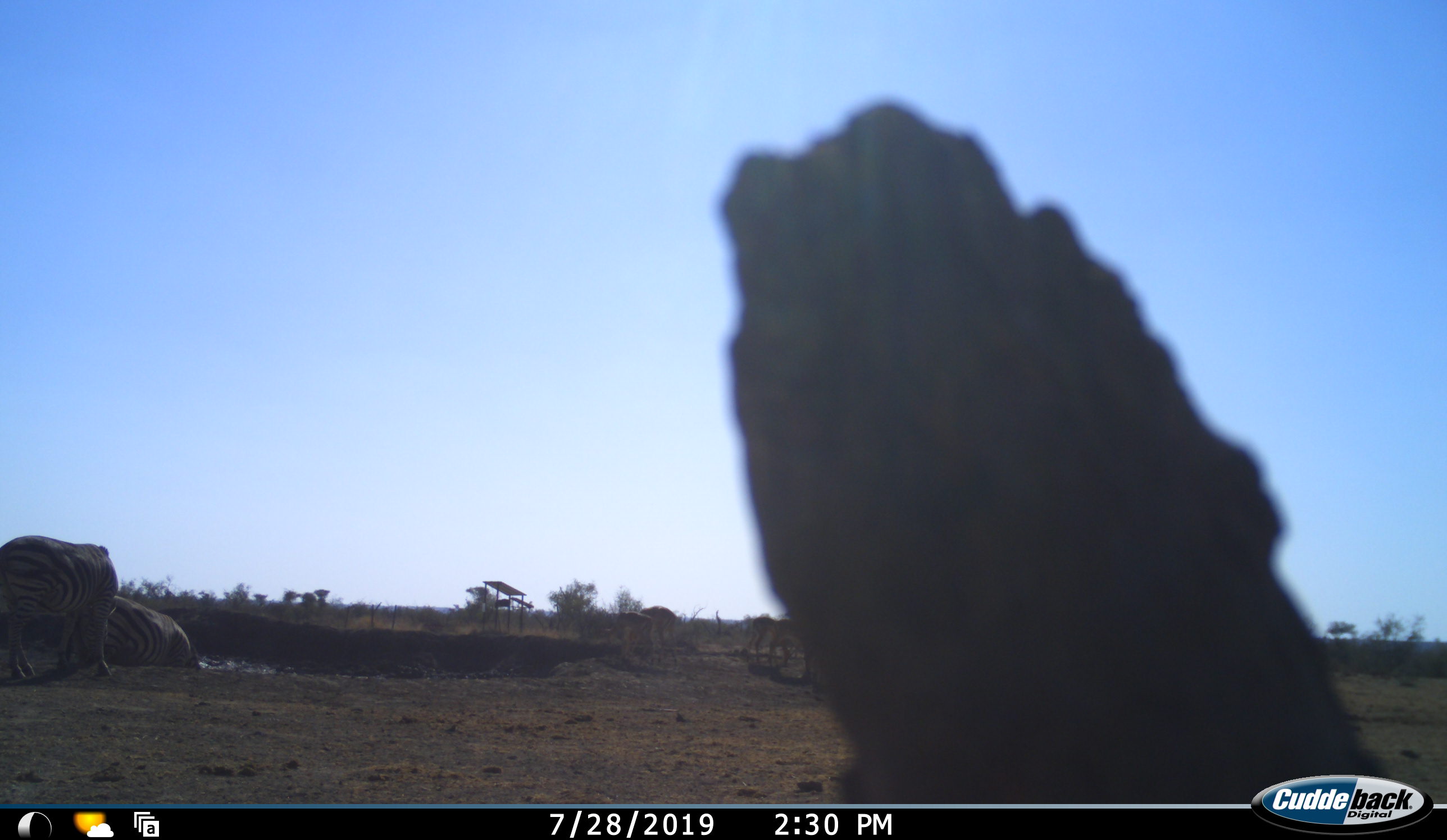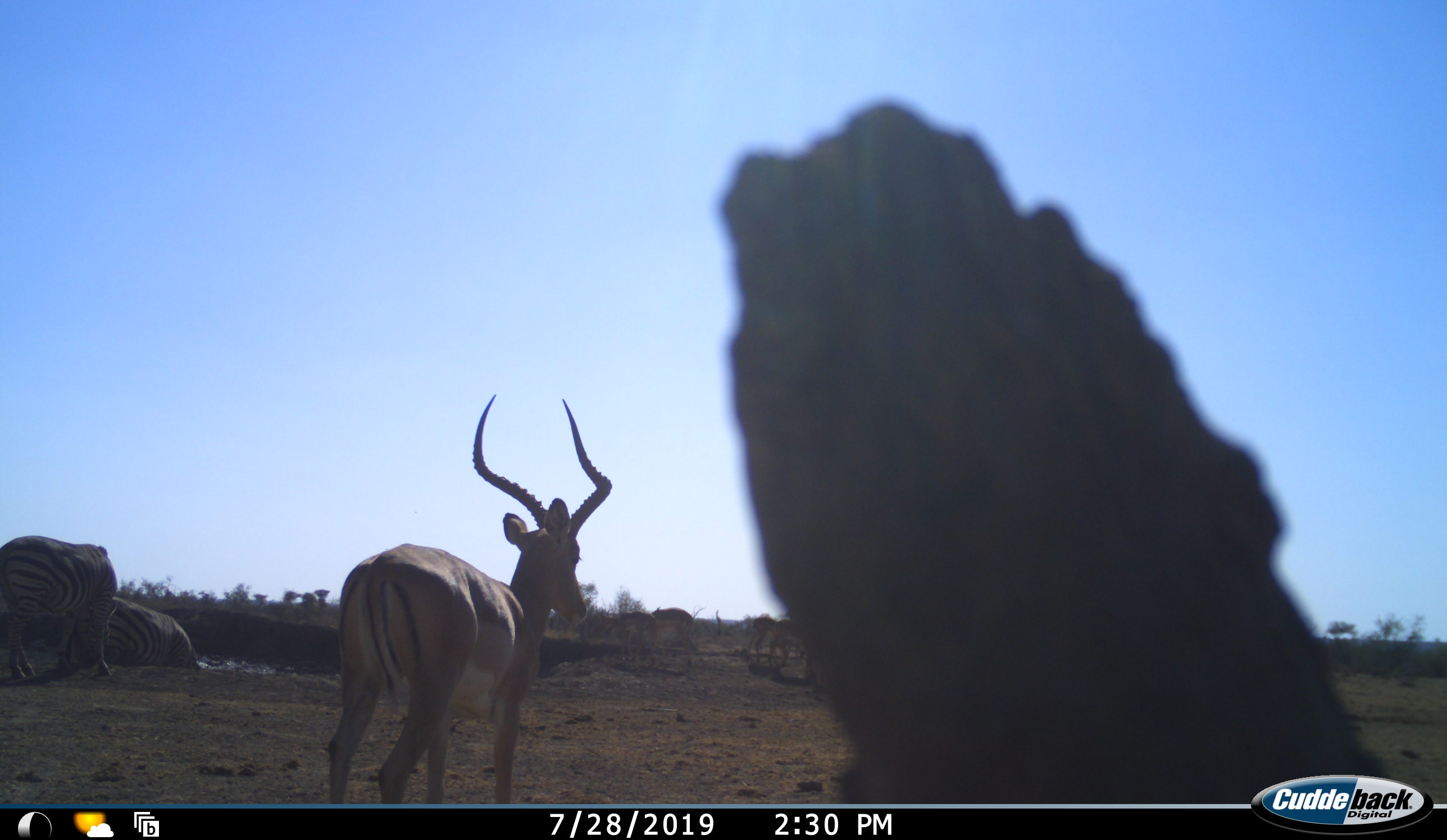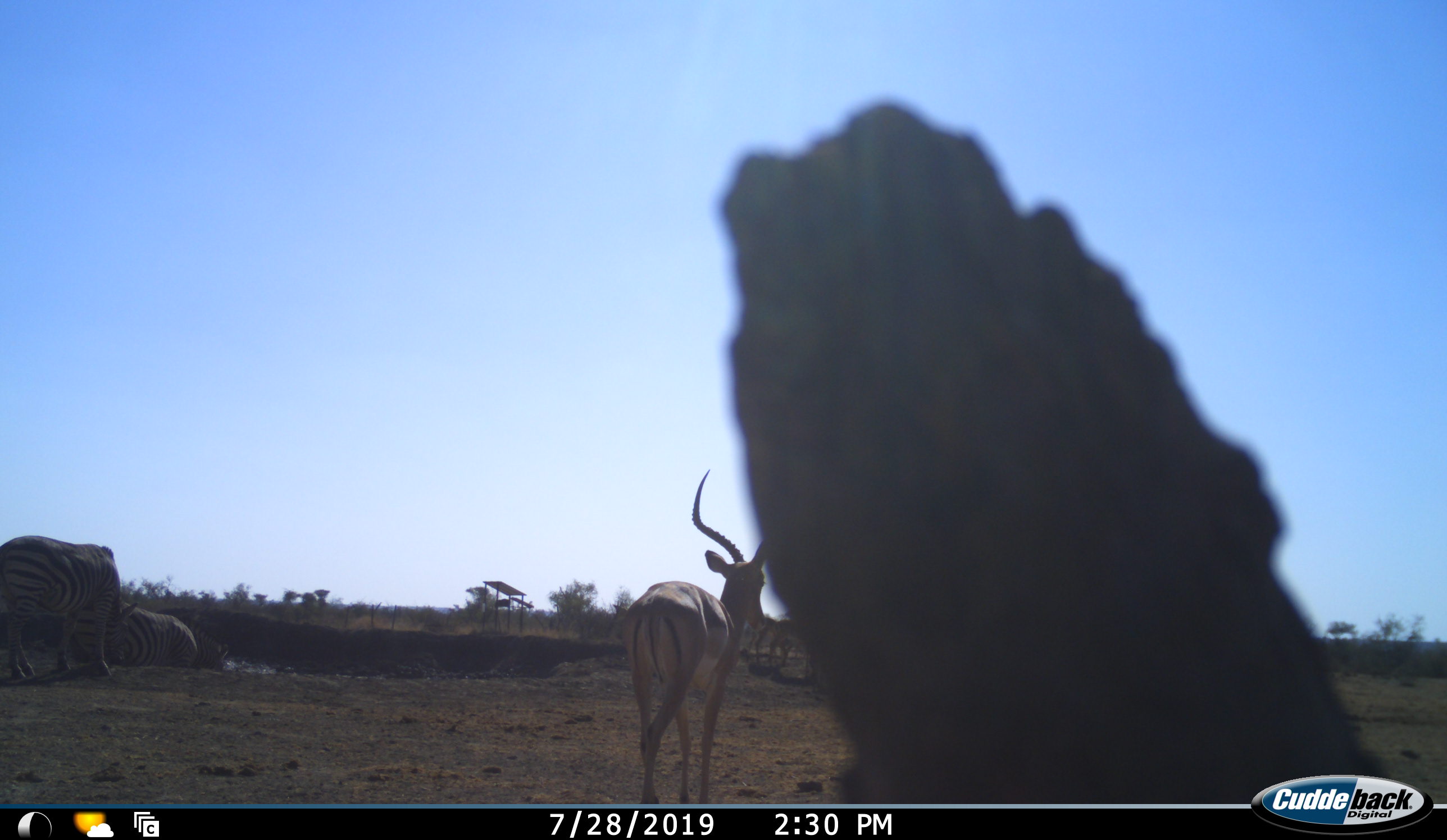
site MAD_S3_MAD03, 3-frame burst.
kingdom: Animalia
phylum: Chordata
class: Mammalia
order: Artiodactyla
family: Bovidae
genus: Aepyceros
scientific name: Aepyceros melampus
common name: impala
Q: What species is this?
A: Impala (Aepyceros melampus).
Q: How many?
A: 5.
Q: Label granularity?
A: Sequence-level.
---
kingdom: Animalia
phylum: Chordata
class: Mammalia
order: Perissodactyla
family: Equidae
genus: Equus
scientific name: Equus quagga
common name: plains zebra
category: zebraplains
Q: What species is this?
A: Zebraplains (plains zebra) (Equus quagga).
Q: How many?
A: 2.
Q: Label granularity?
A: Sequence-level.